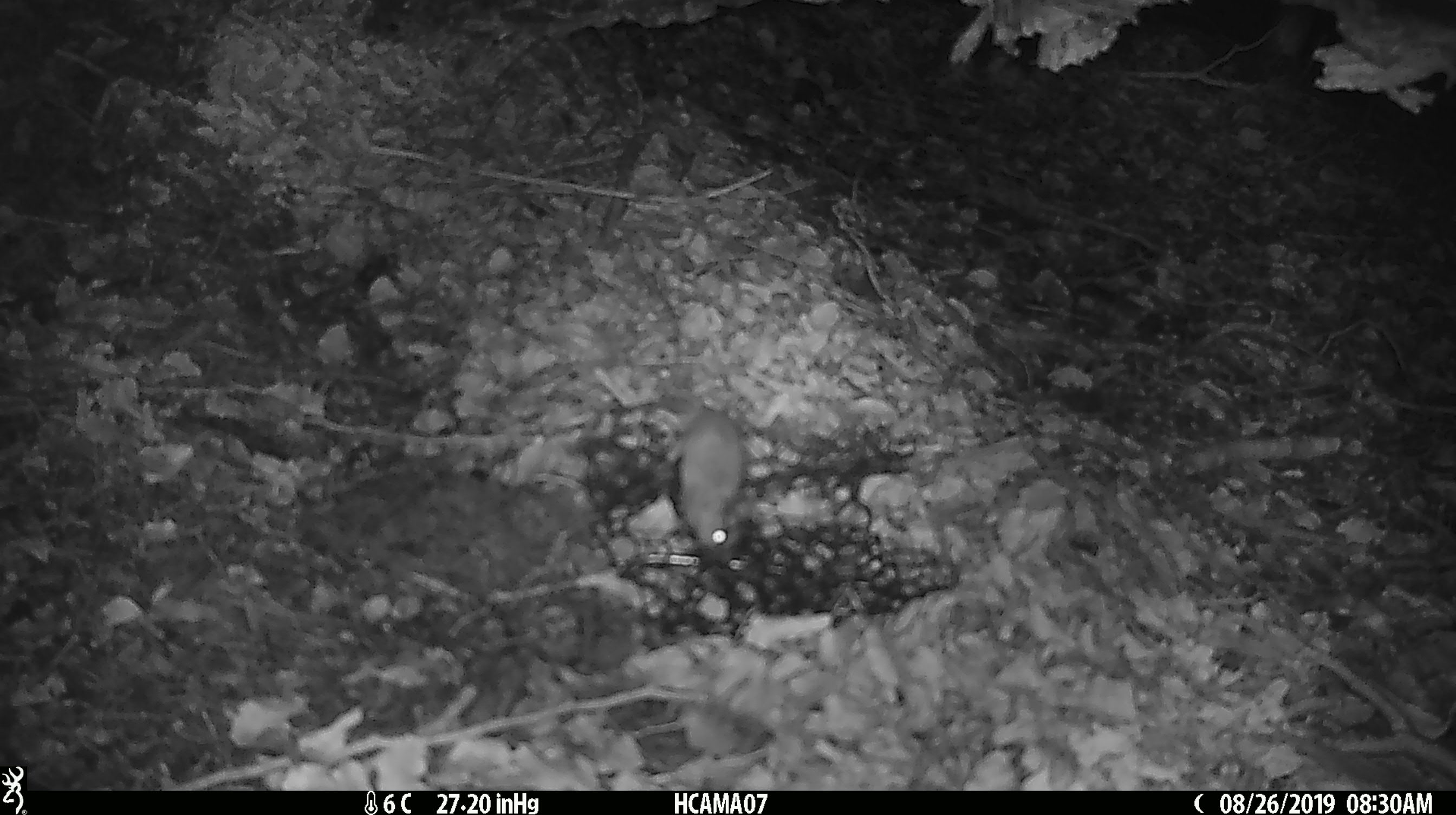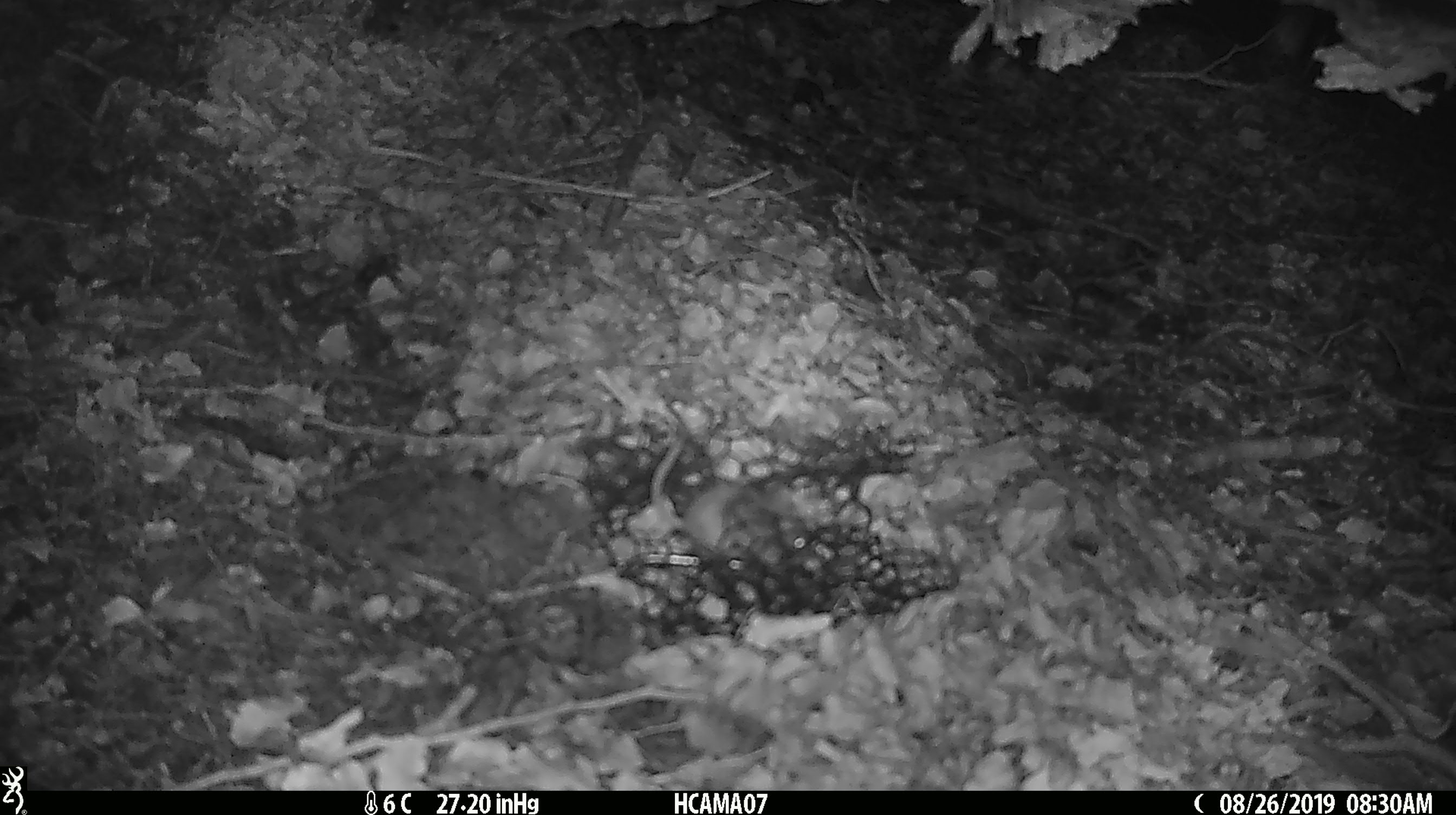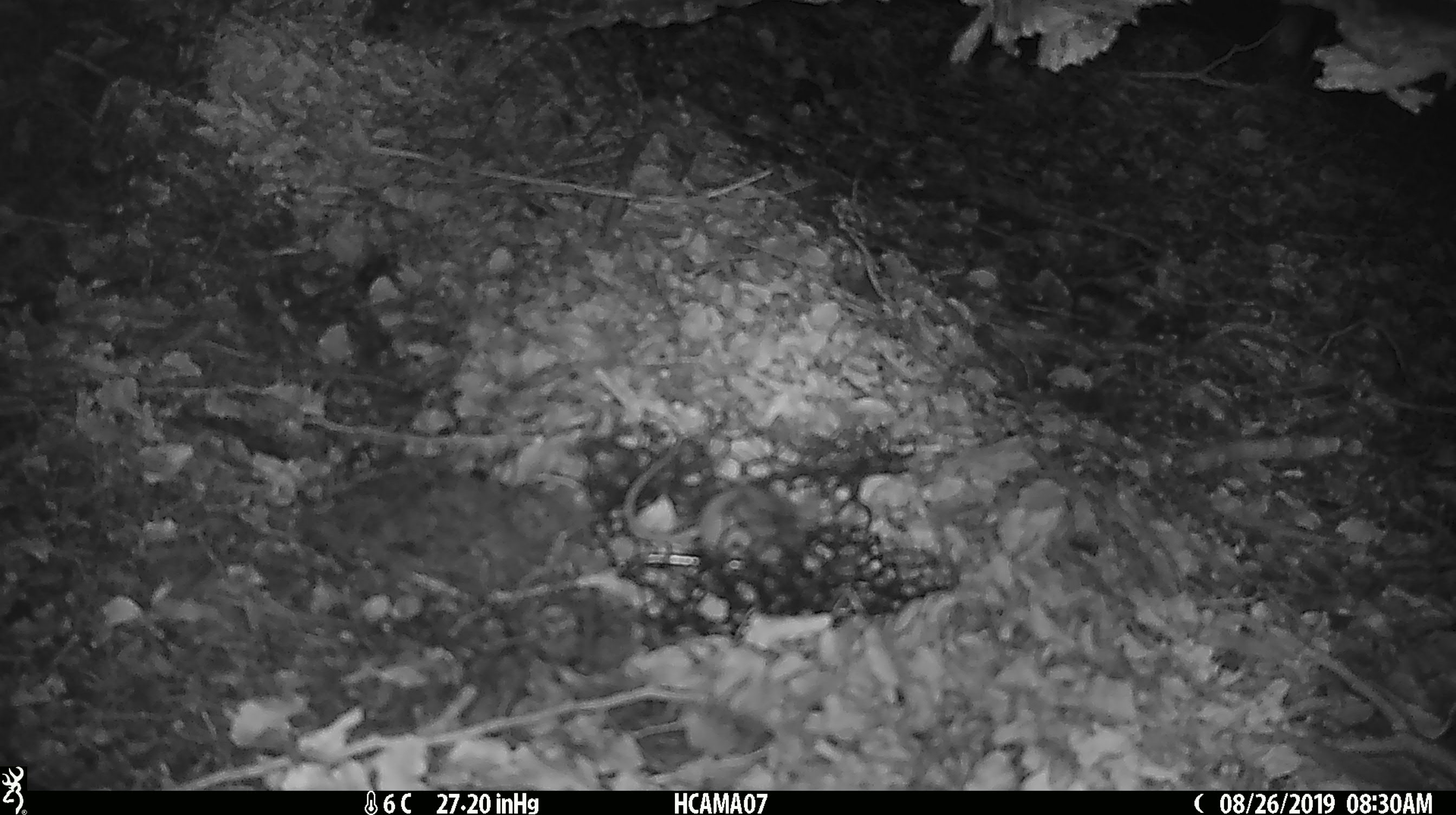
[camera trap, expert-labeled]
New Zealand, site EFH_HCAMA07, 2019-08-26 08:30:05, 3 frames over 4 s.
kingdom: Animalia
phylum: Chordata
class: Mammalia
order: Rodentia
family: Muridae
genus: Mus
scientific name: Mus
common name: mouse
Mouse (Mus).